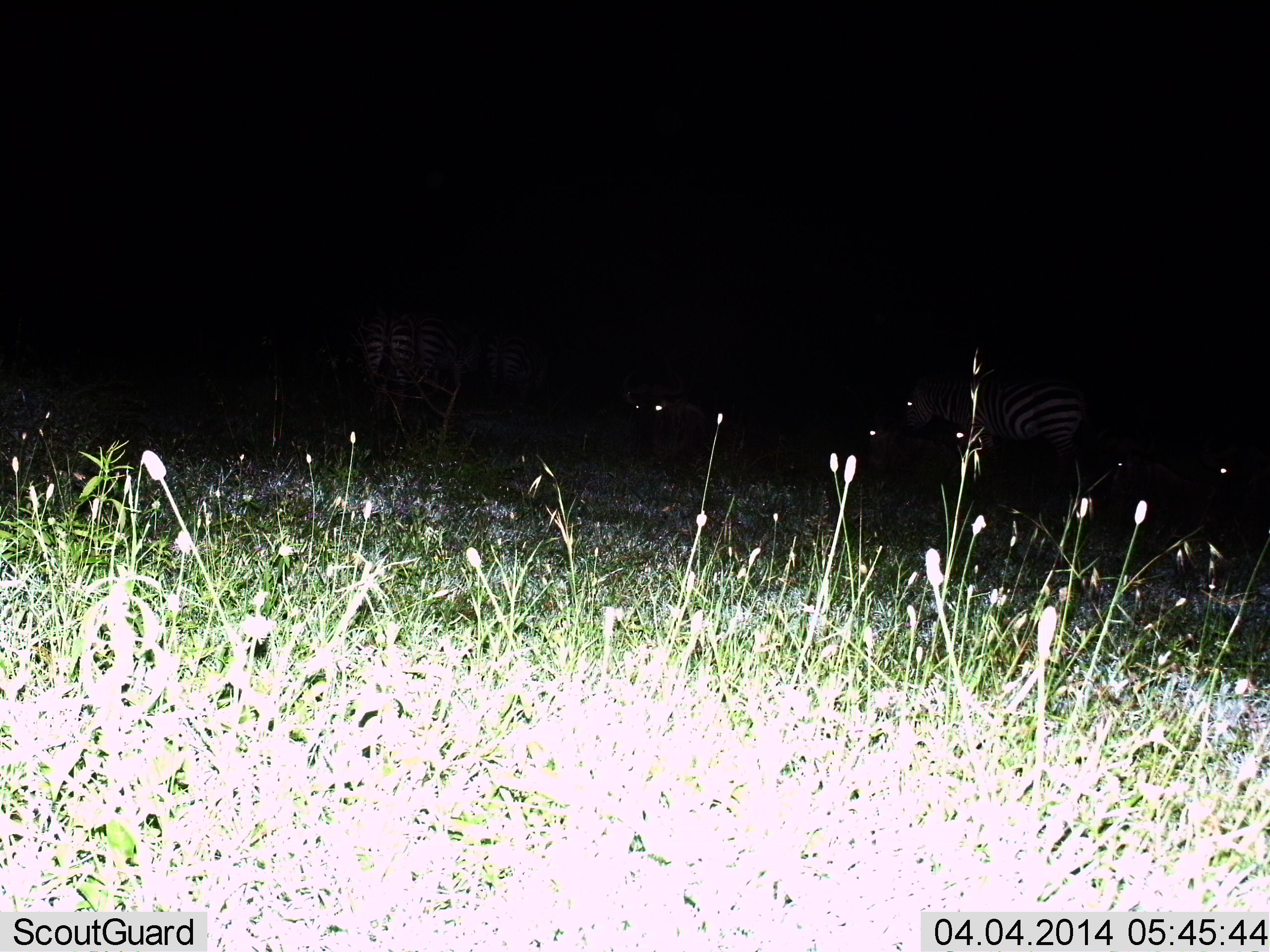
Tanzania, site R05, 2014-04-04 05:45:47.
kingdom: Animalia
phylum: Chordata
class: Mammalia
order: Perissodactyla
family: Equidae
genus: Equus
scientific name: Equus quagga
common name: plains zebra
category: zebra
Zebra (plains zebra) (Equus quagga), count 4. Behavior (volunteer vote fractions): standing 64%, resting 9%, moving 36%, interacting 0%. Young present (vote fraction): 0%. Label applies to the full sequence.